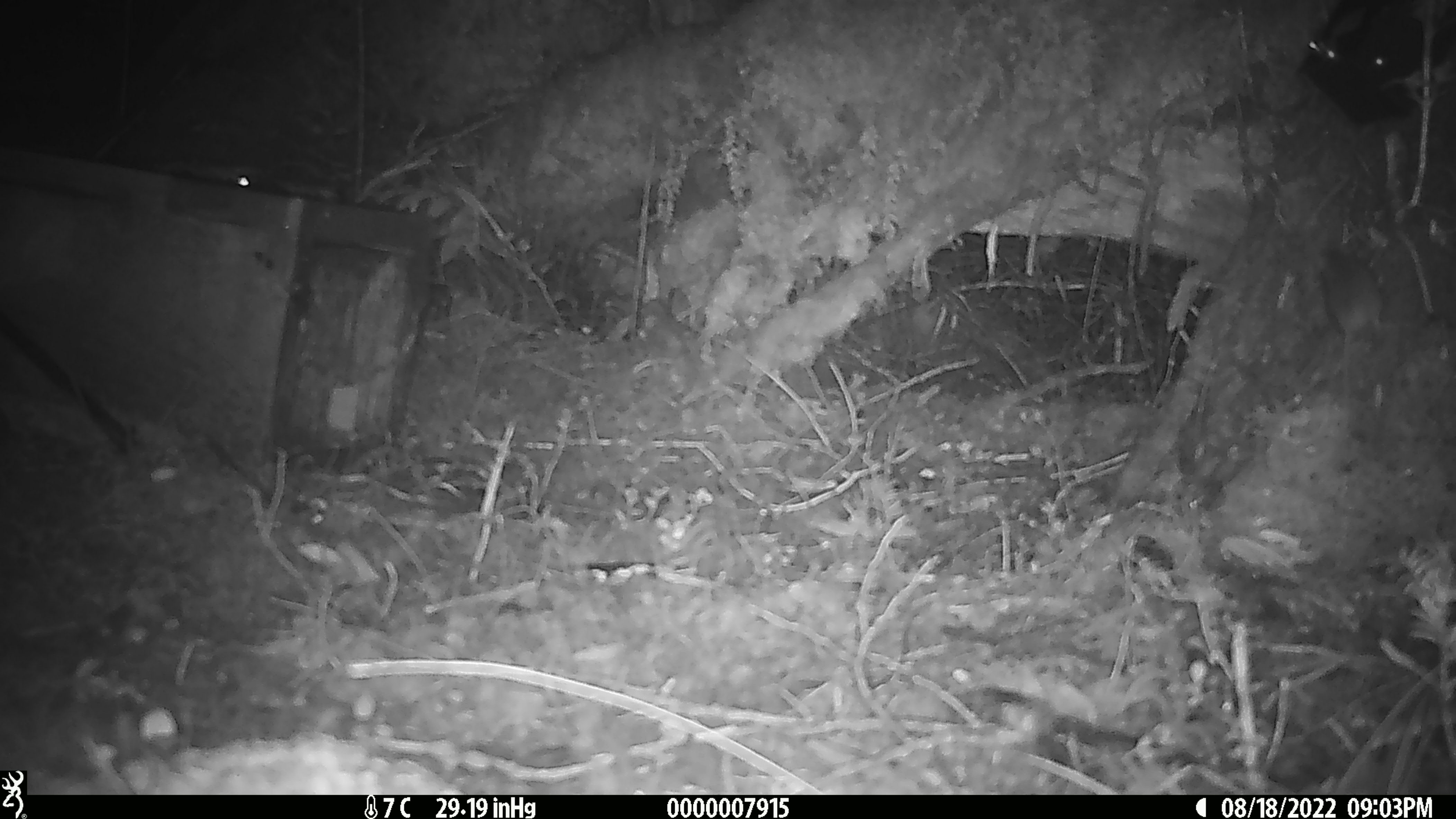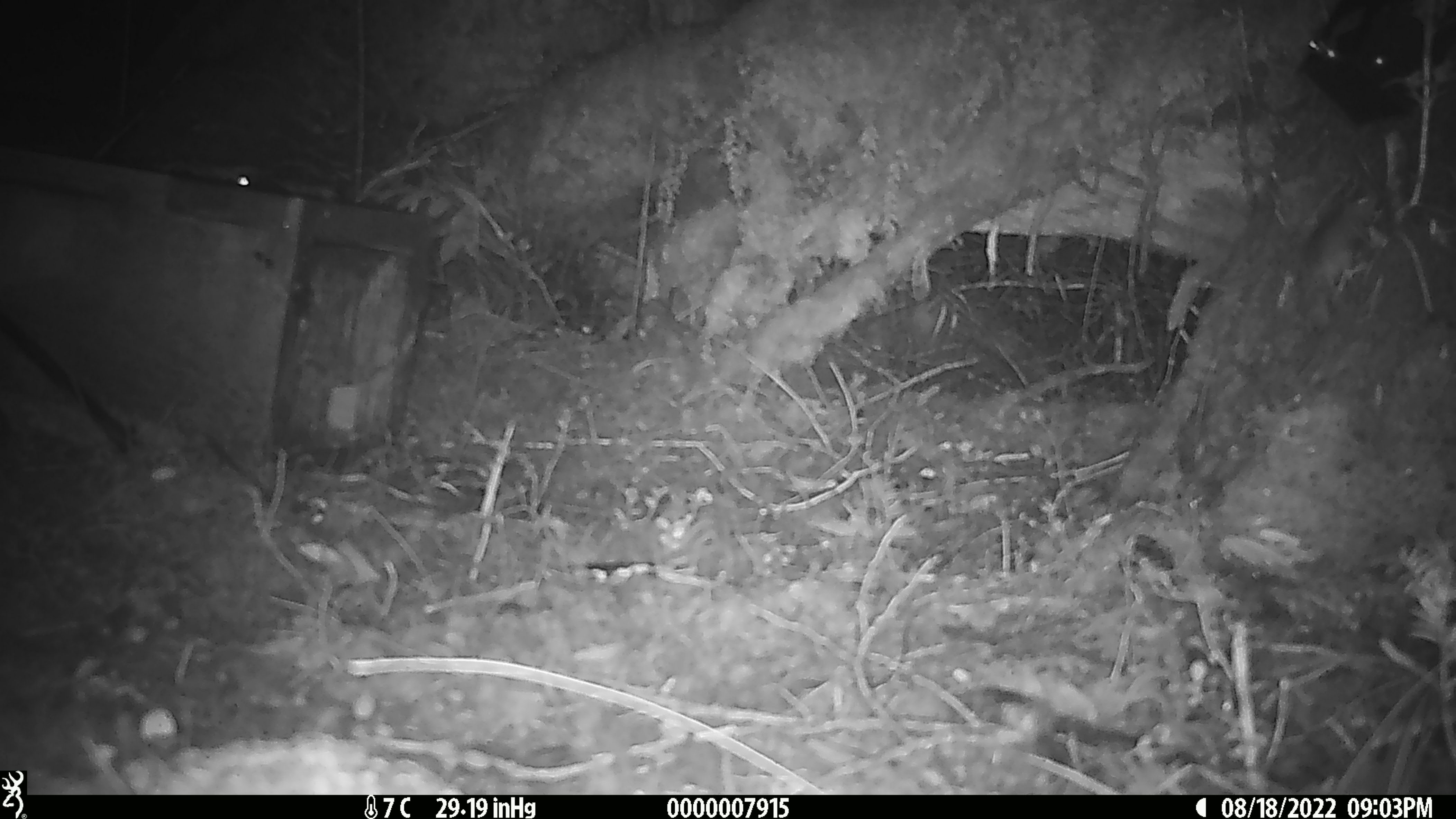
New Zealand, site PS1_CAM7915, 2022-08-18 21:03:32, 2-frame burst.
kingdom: Animalia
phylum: Chordata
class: Mammalia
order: Rodentia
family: Muridae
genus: Mus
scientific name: Mus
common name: mouse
Mouse (Mus).